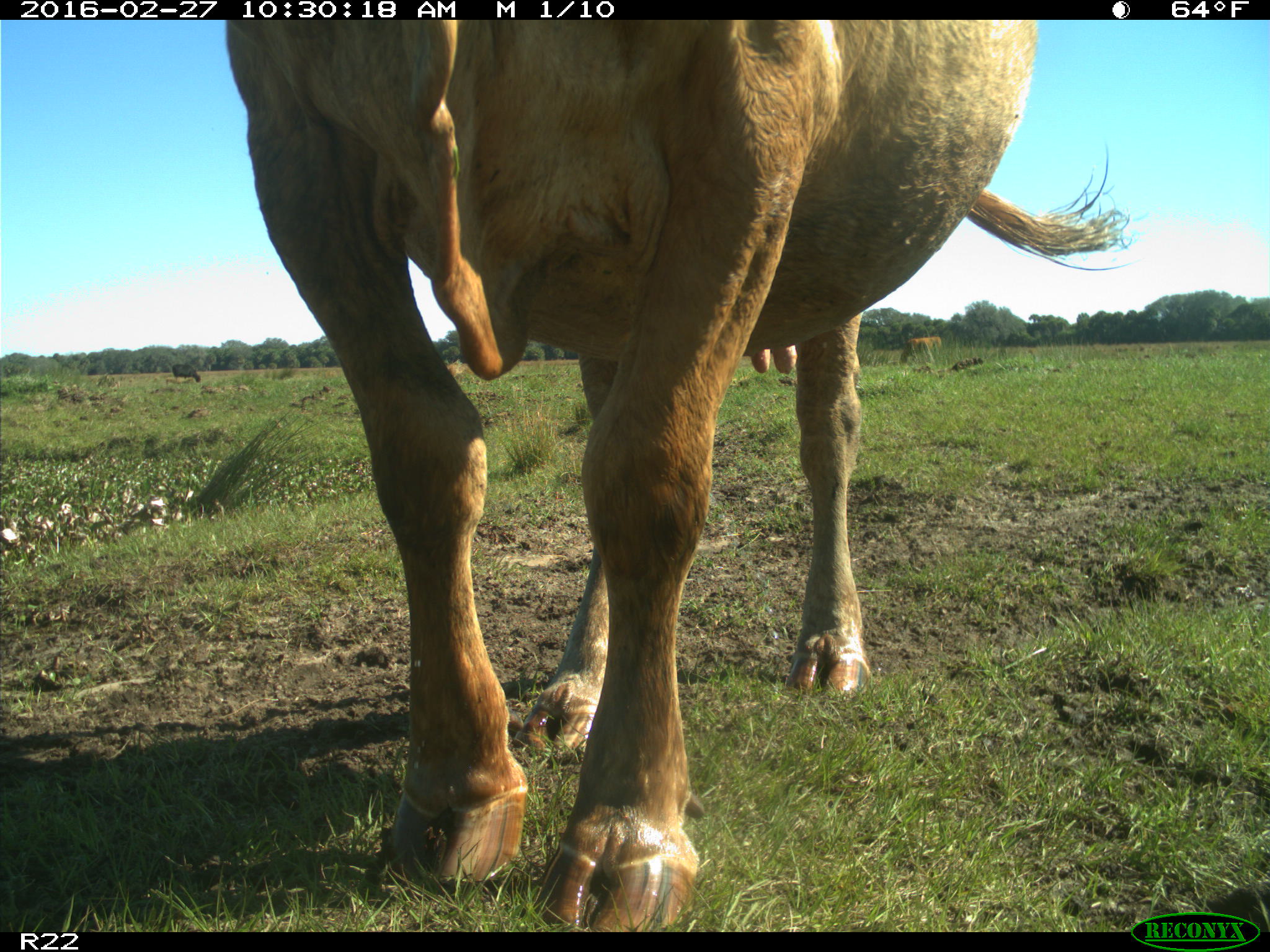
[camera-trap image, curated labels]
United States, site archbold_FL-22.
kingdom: Animalia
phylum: Chordata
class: Mammalia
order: Artiodactyla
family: Bovidae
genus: Bos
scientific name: Bos taurus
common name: domestic cow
Bos taurus (domestic cow).